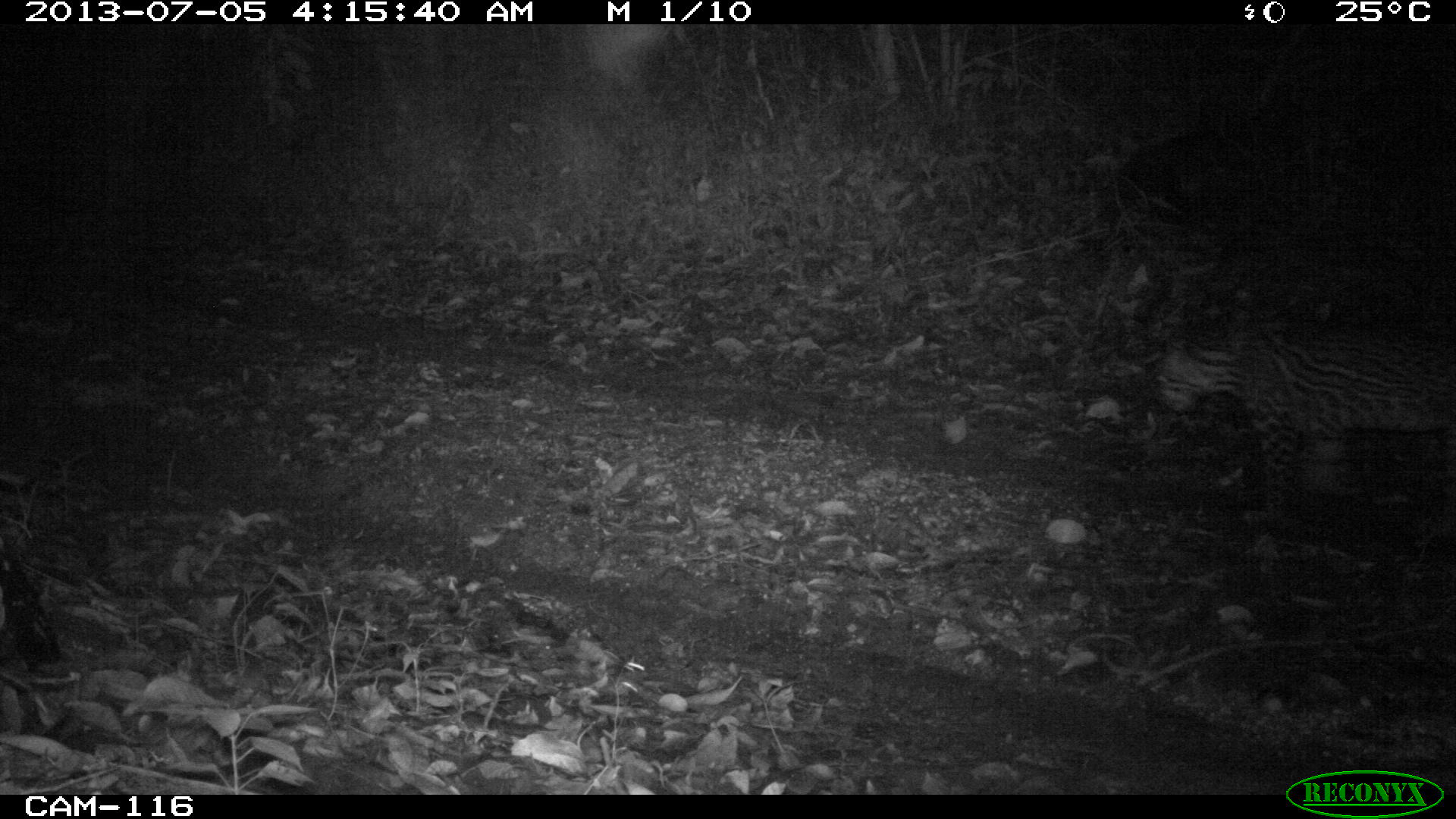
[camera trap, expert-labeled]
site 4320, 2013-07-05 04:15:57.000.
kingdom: Animalia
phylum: Chordata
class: Mammalia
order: Carnivora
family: Felidae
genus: Leopardus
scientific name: Leopardus pardalis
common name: ocelot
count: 1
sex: male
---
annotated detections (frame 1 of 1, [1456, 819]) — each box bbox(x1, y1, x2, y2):
leopardus pardalis: bbox(1146, 314, 1452, 506)